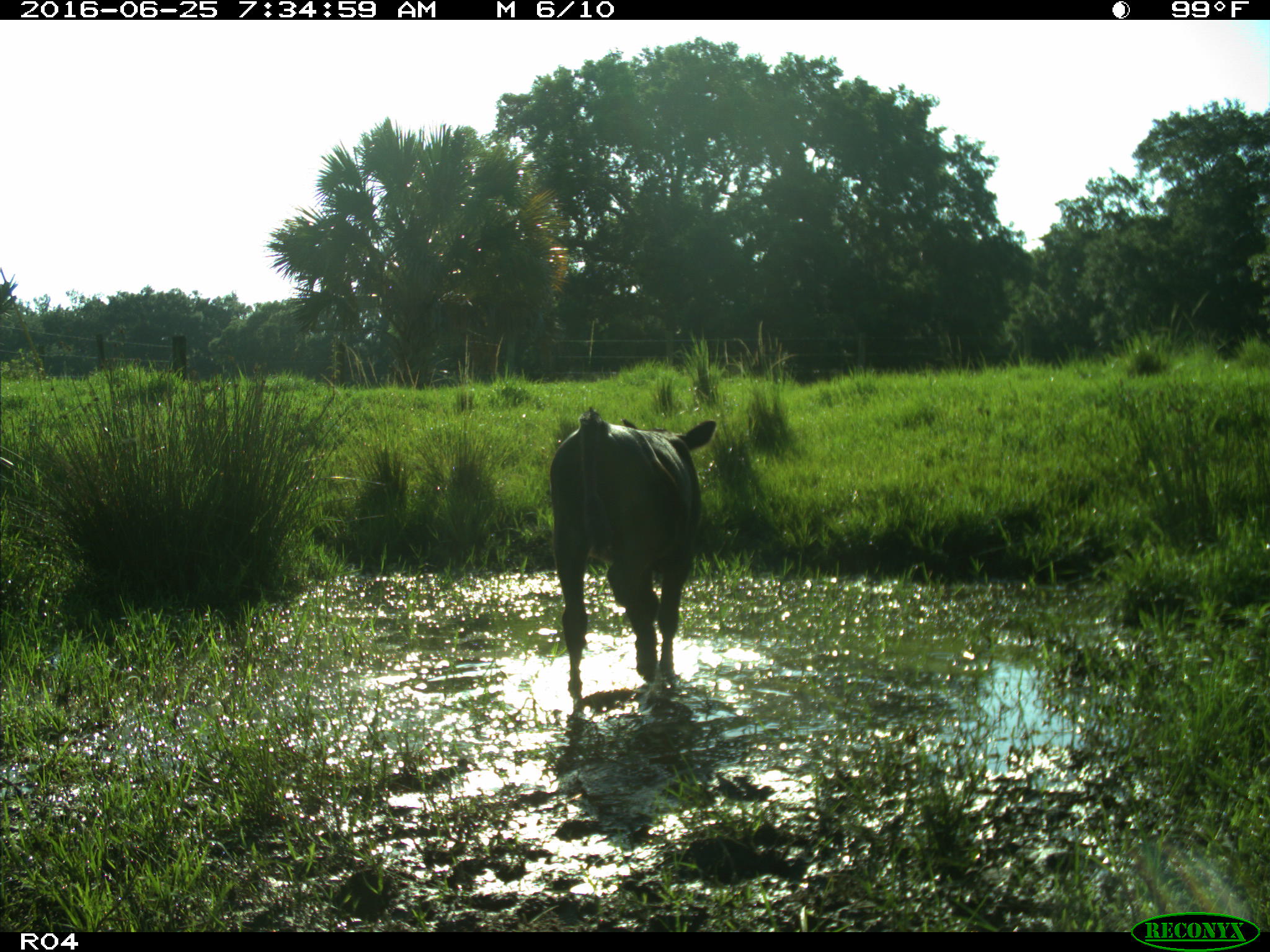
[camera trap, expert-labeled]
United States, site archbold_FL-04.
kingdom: Animalia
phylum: Chordata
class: Mammalia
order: Artiodactyla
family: Bovidae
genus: Bos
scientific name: Bos taurus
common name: domestic cow